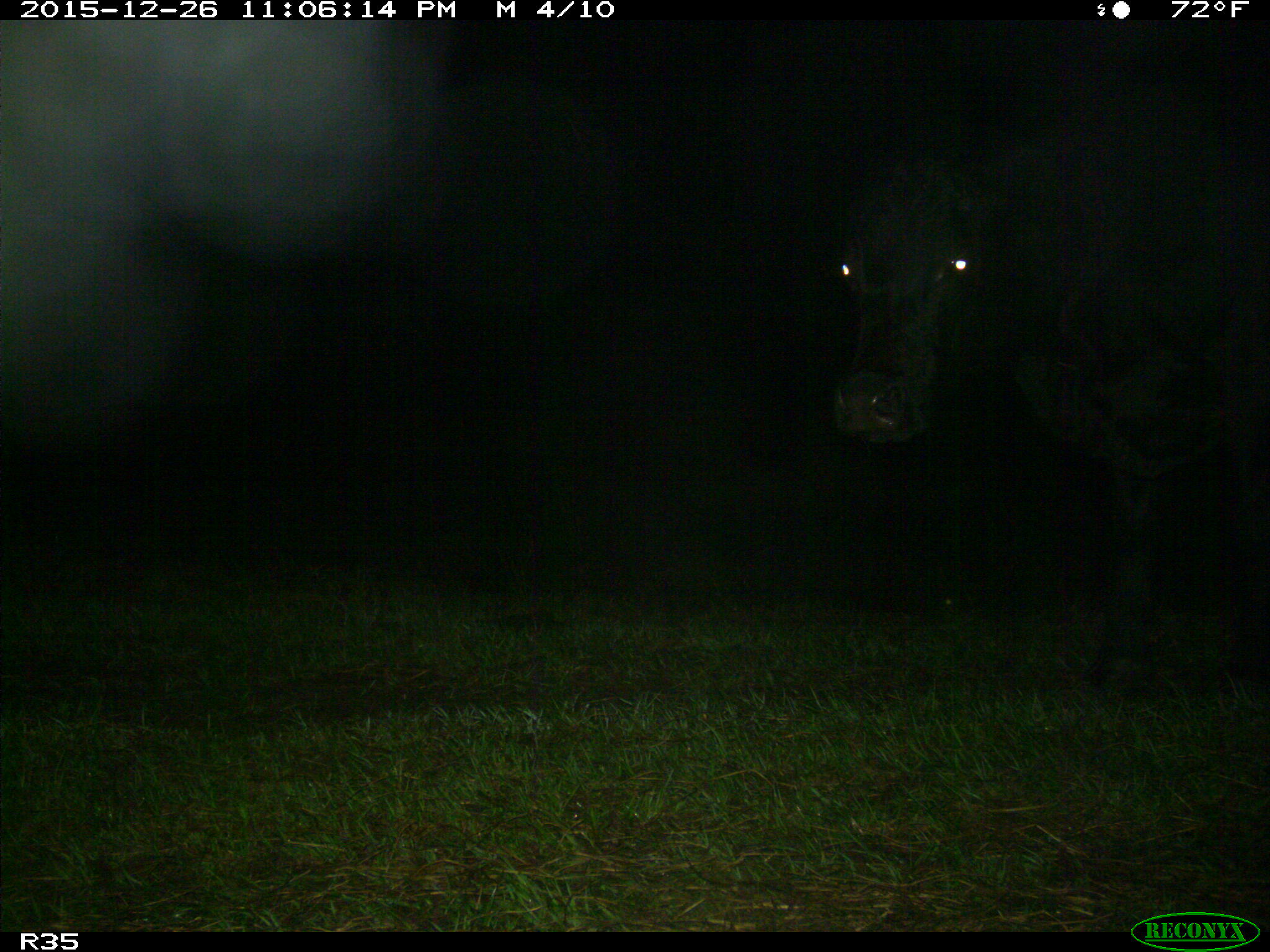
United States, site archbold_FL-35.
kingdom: Animalia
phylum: Chordata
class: Mammalia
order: Artiodactyla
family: Bovidae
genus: Bos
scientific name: Bos taurus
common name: domestic cow